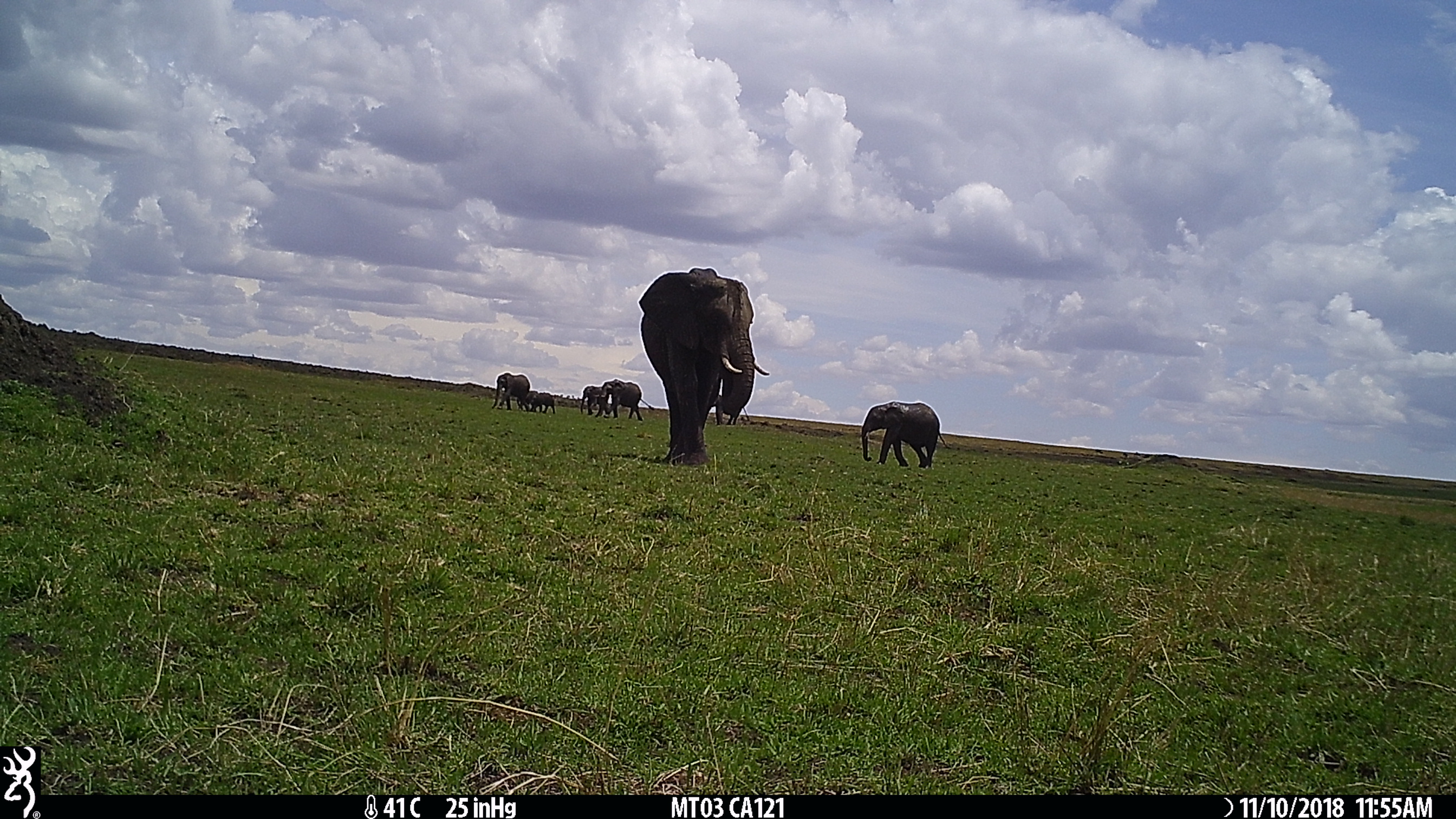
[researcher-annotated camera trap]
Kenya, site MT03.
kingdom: Animalia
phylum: Chordata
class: Mammalia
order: Proboscidea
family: Elephantidae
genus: Loxodonta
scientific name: Loxodonta africana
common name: elephant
Elephant (Loxodonta africana).